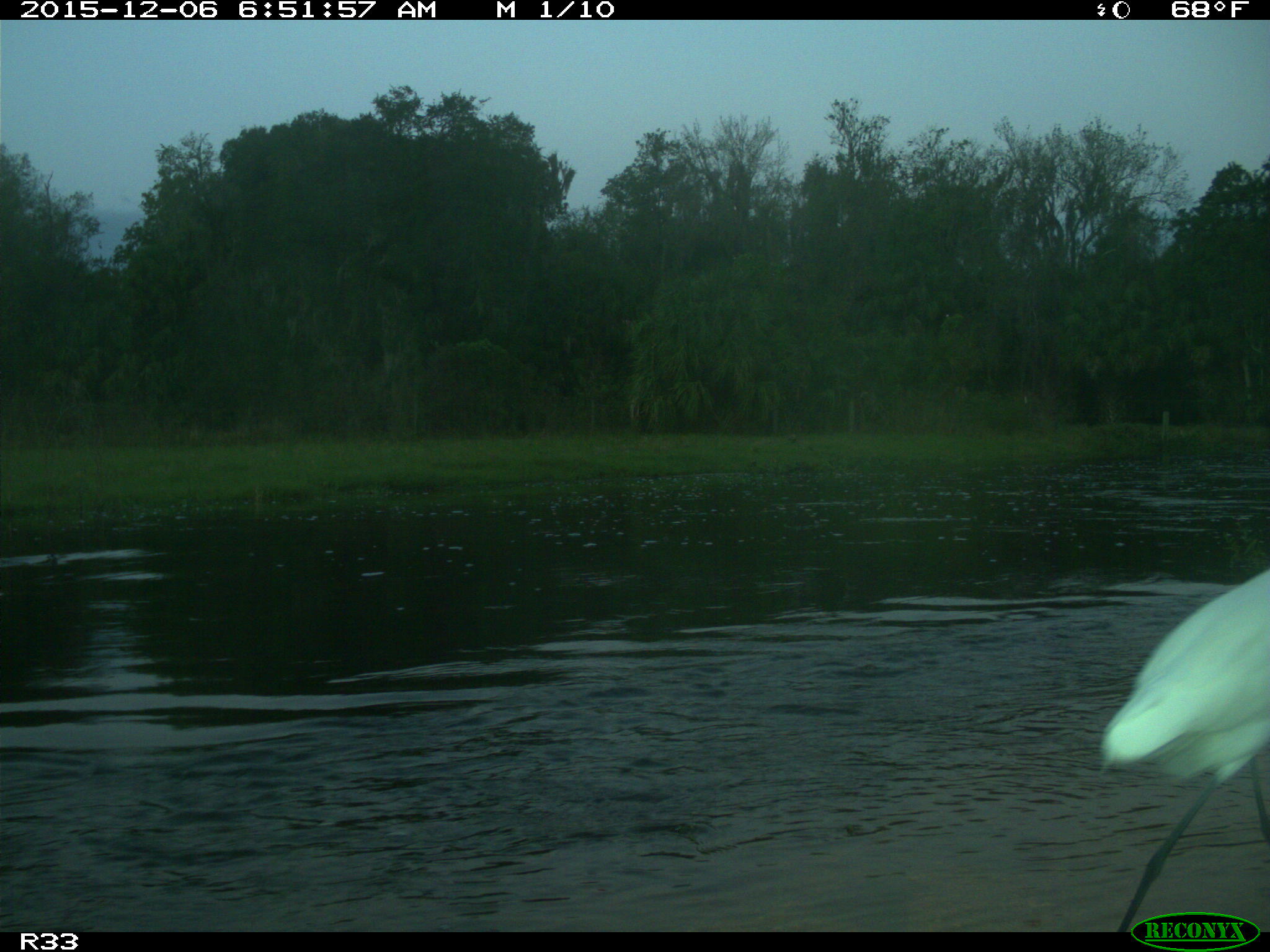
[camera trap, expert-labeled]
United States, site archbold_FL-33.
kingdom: Animalia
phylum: Chordata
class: Aves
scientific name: Aves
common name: birds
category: unidentified bird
Unidentified bird (birds) (Aves).